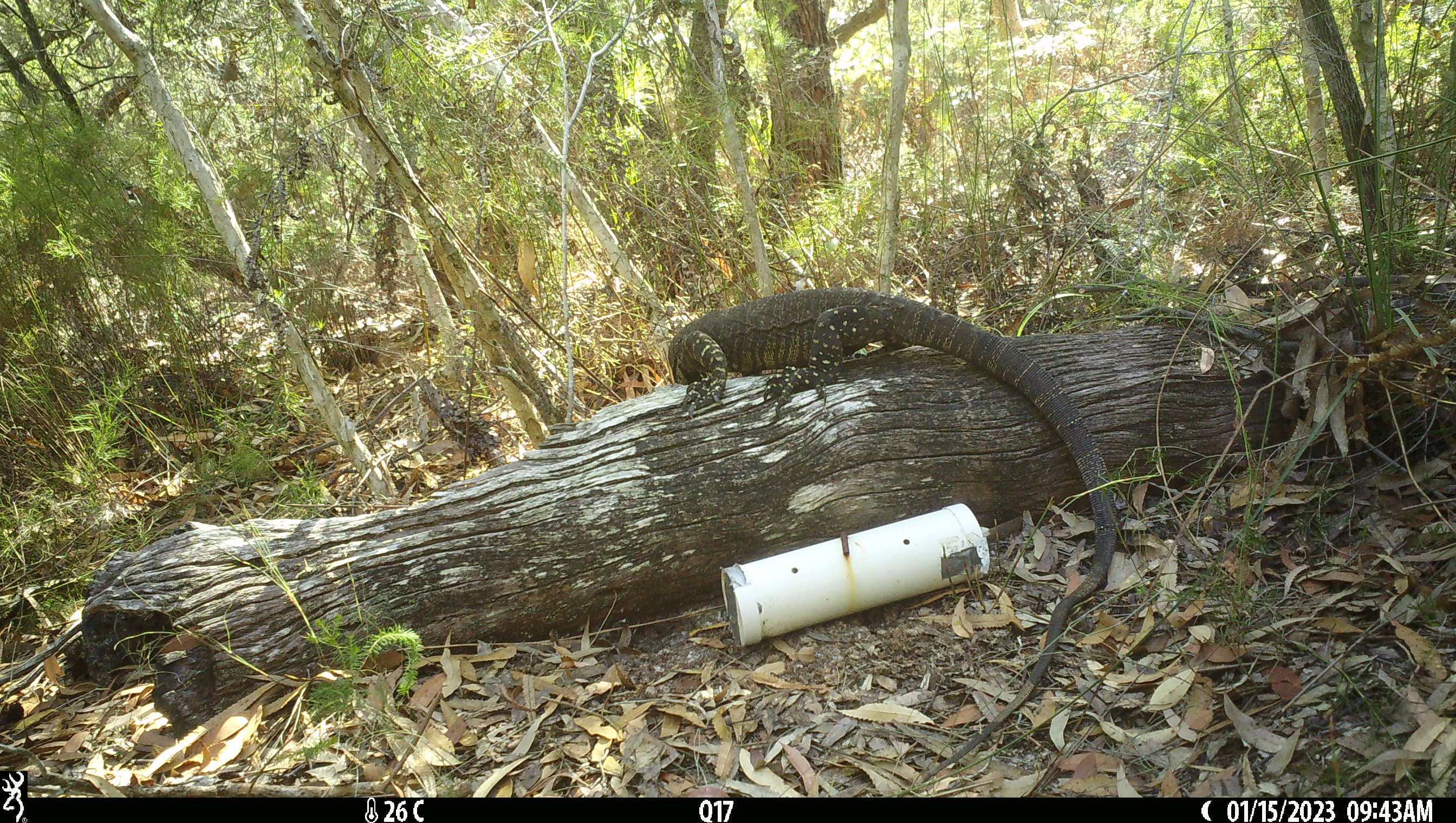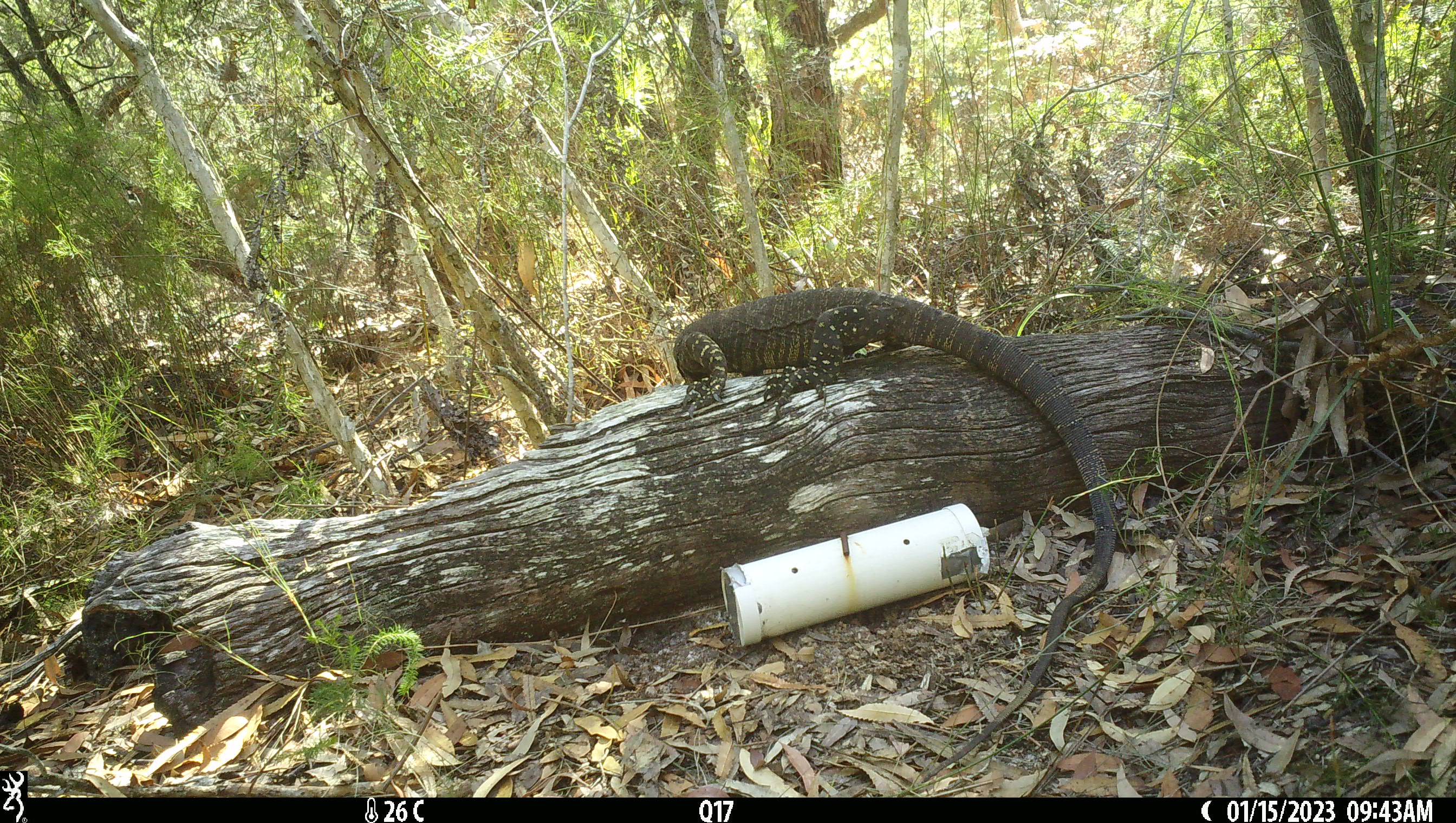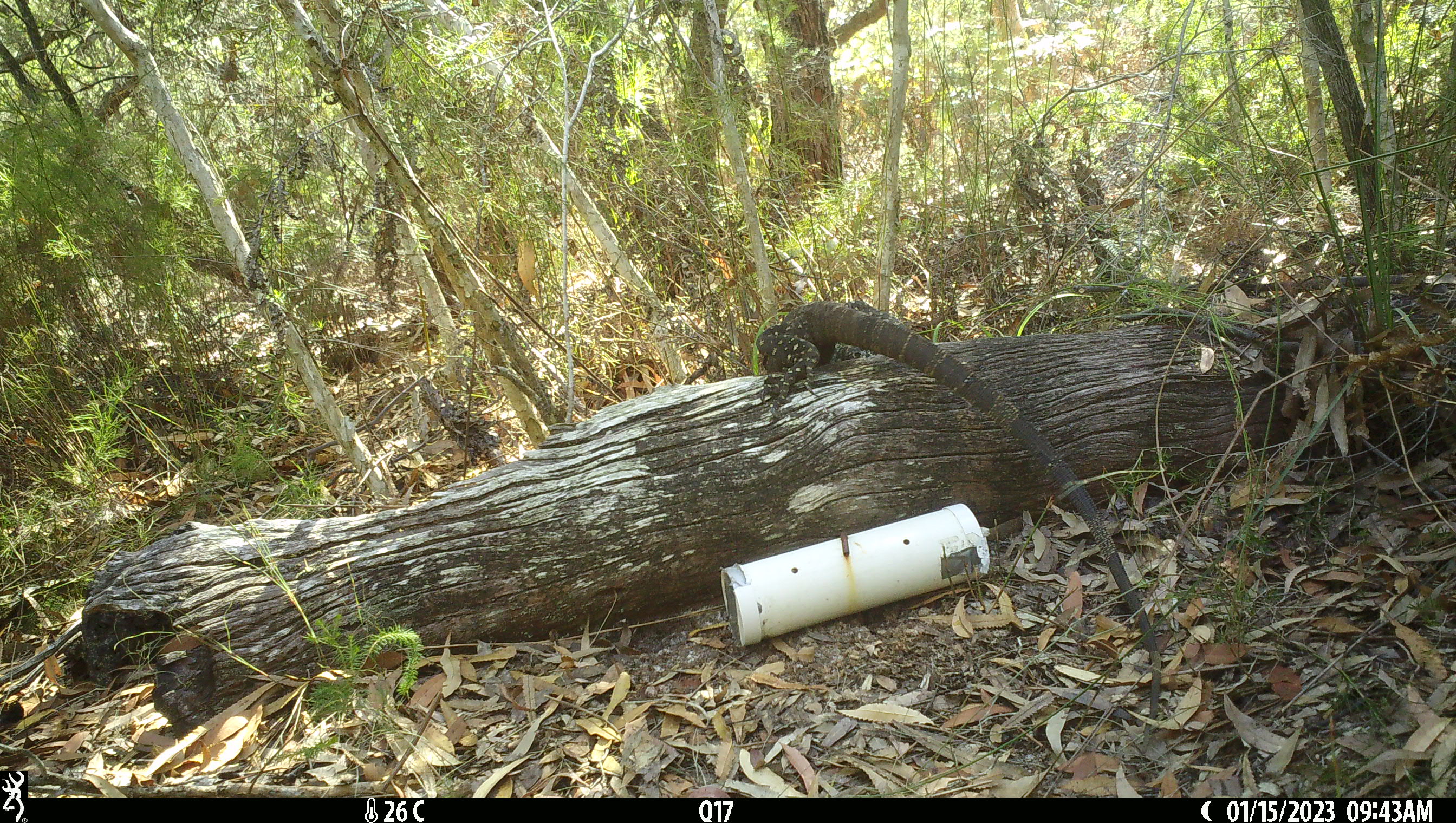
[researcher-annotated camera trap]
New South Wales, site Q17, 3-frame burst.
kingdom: Animalia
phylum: Chordata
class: Reptilia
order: Squamata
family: Varanidae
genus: Varanus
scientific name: Varanus varius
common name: lace monitor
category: goanna